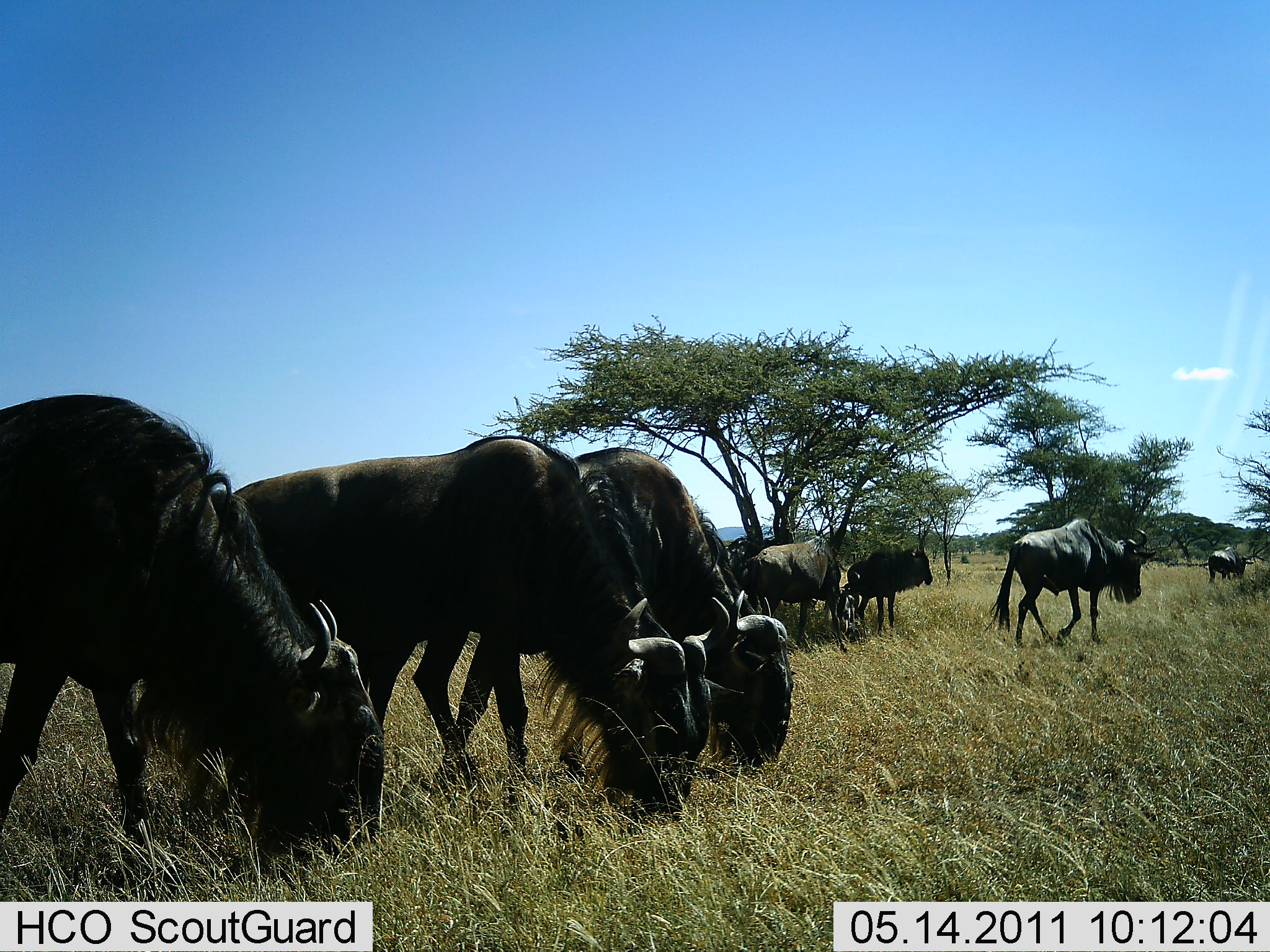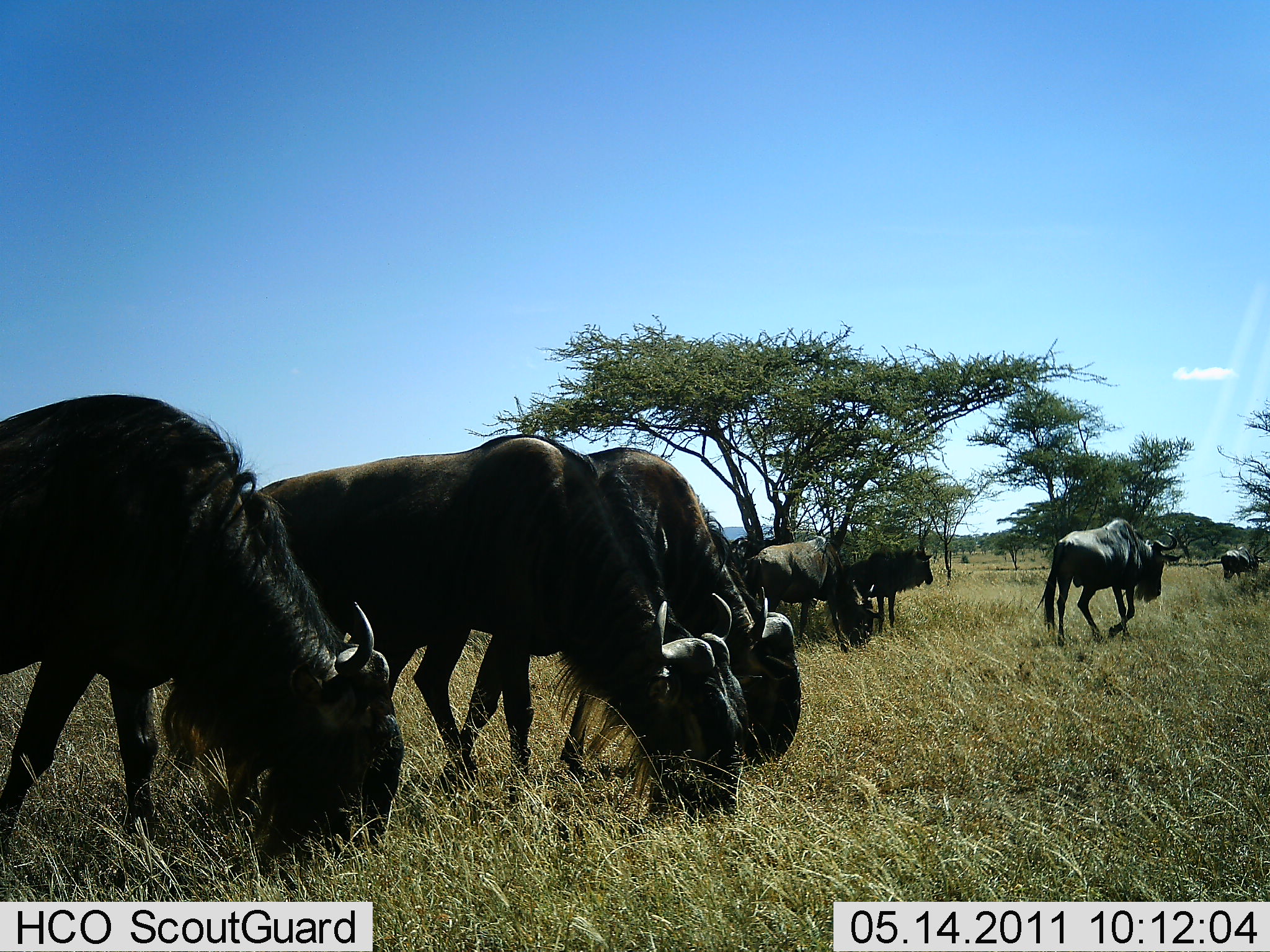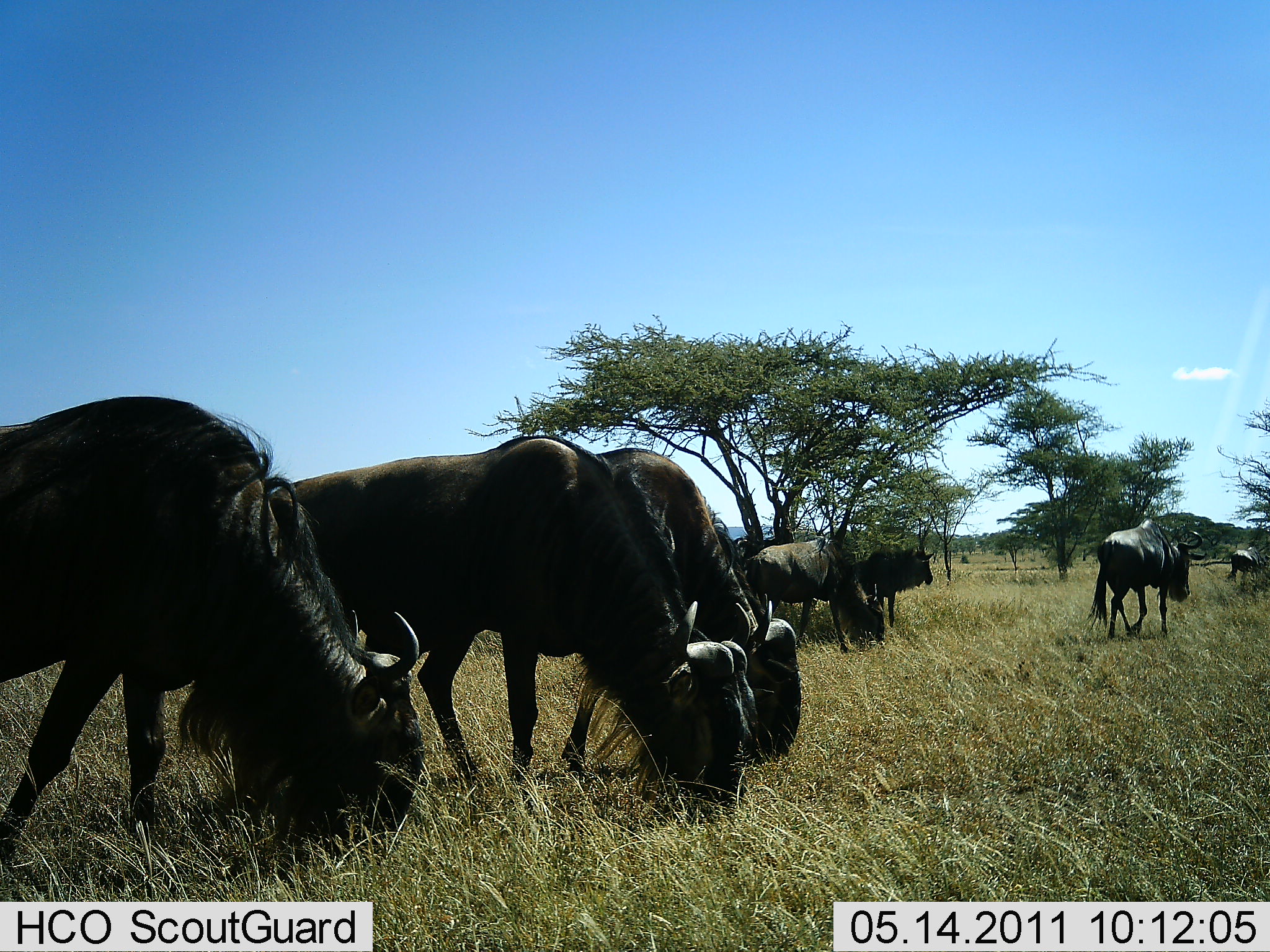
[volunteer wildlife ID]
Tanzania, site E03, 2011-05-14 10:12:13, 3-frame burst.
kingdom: Animalia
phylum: Chordata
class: Mammalia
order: Artiodactyla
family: Bovidae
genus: Connochaetes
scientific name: Connochaetes taurinus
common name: blue wildebeest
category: wildebeest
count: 7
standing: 45%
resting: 0%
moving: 73%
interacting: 0%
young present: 0%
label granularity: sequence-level